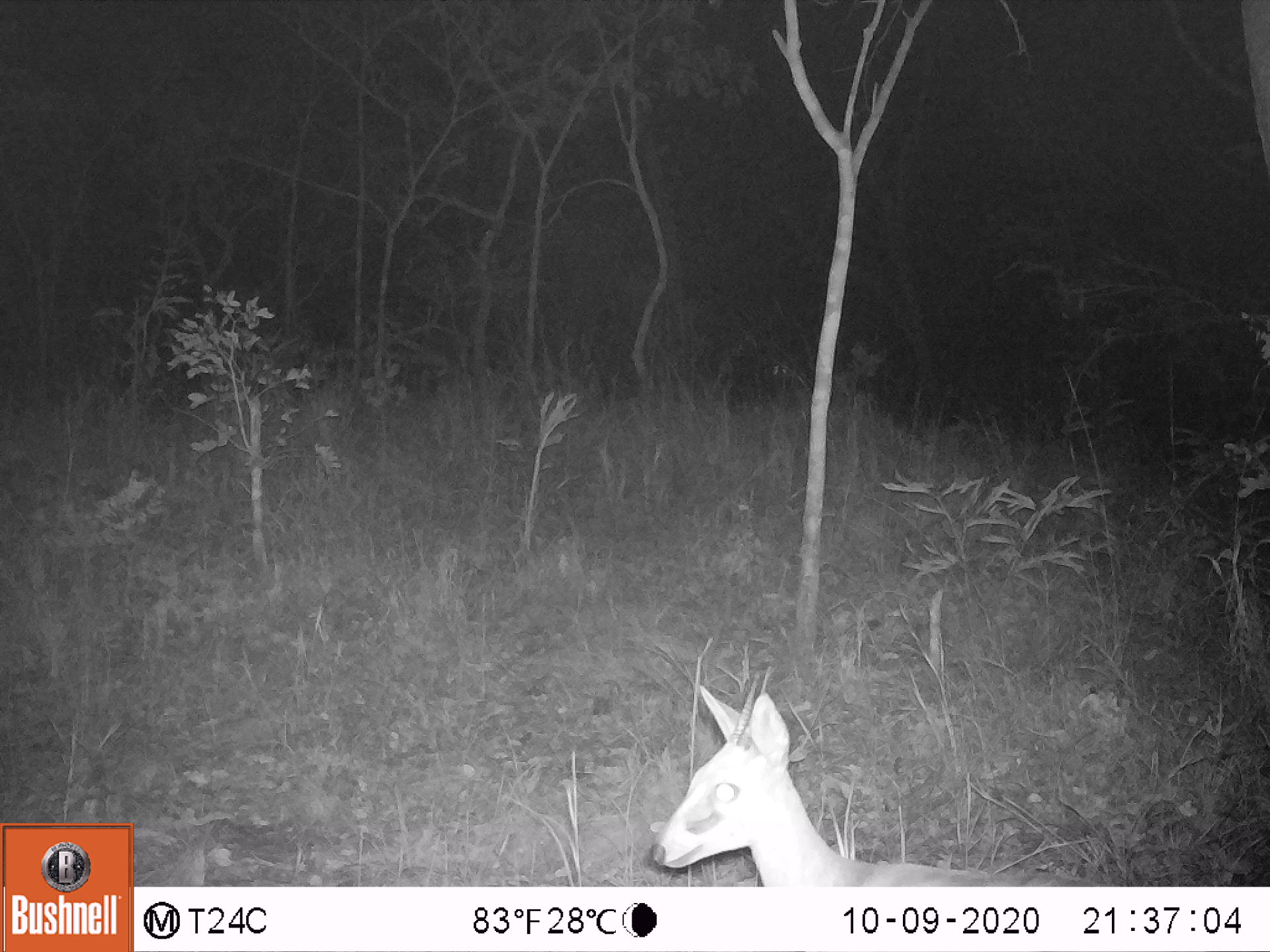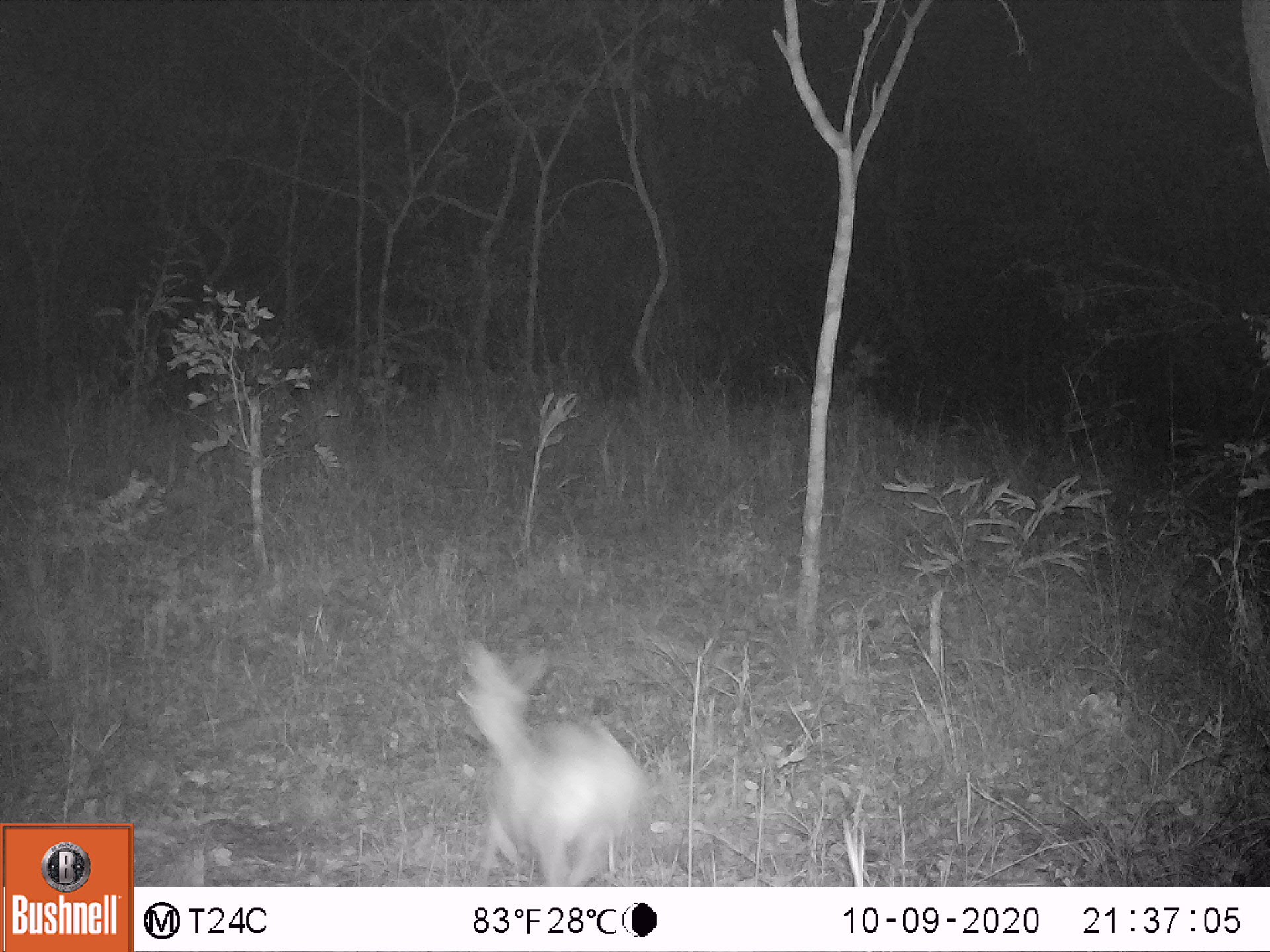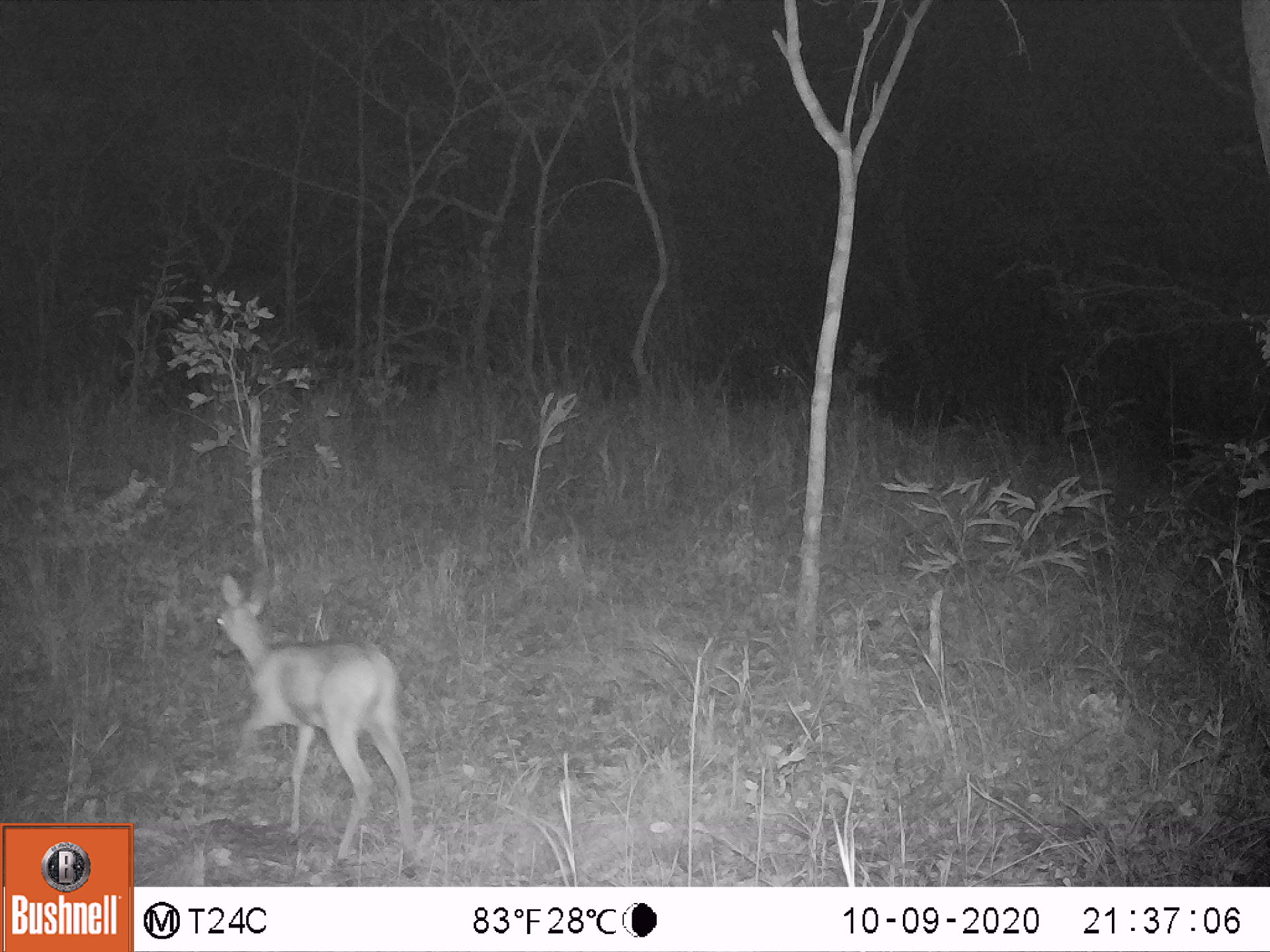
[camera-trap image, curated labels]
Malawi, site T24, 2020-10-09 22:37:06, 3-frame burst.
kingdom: Animalia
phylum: Chordata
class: Mammalia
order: Artiodactyla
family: Bovidae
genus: Sylvicapra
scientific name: Sylvicapra grimmia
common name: common duiker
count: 1